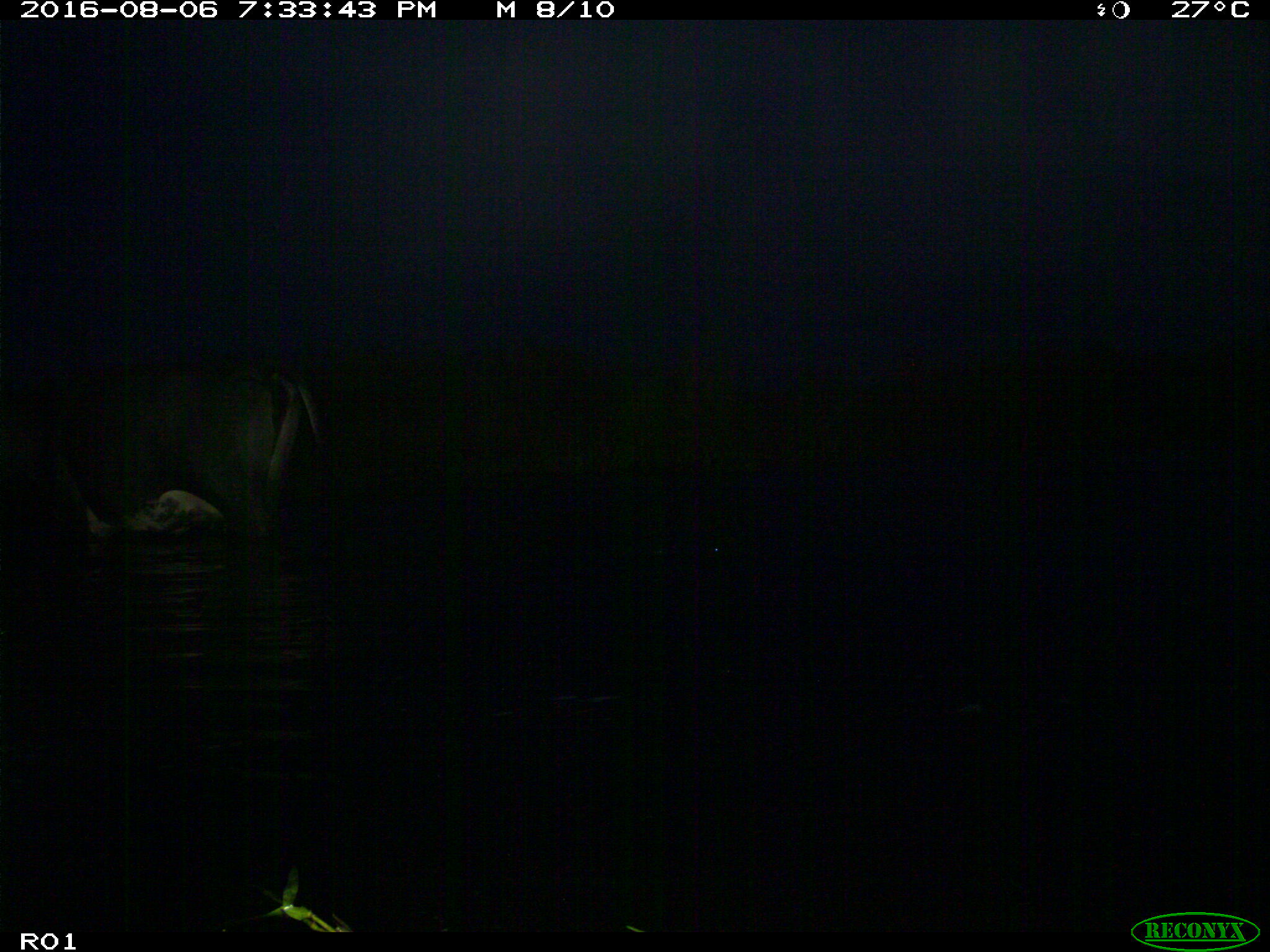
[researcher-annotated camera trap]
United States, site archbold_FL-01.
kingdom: Animalia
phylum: Chordata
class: Mammalia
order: Artiodactyla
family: Bovidae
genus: Bos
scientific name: Bos taurus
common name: domestic cow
Bos taurus (domestic cow).